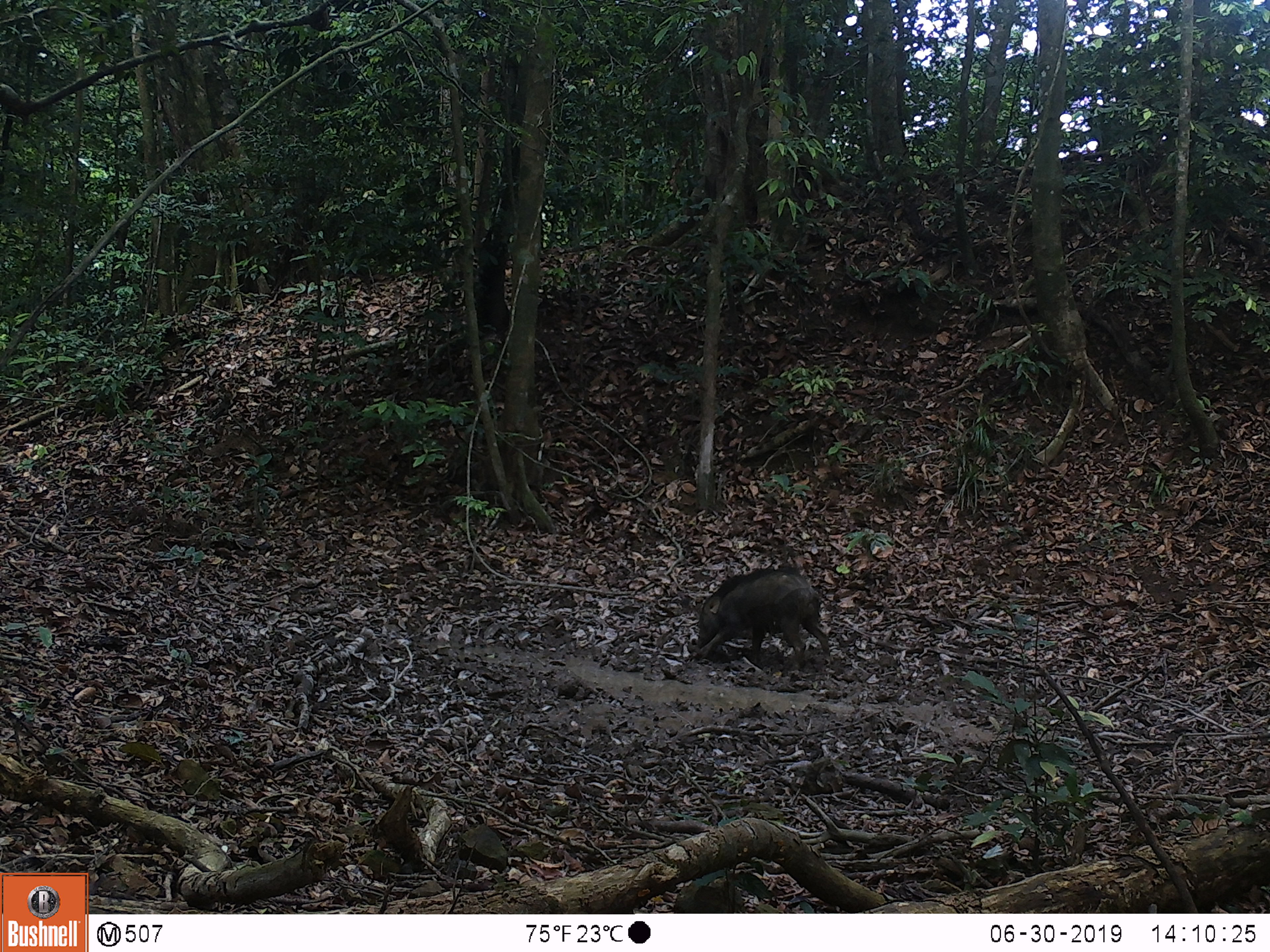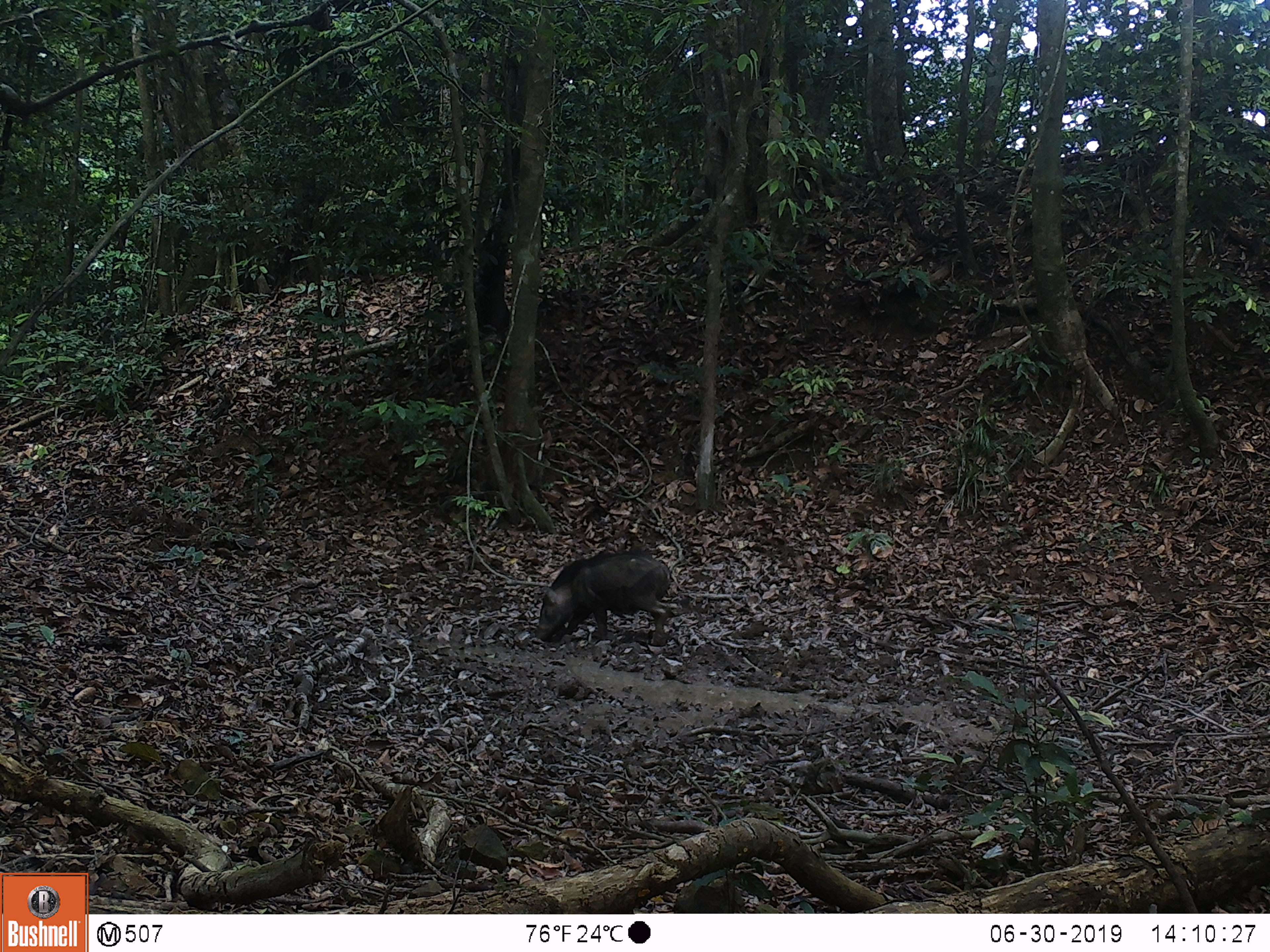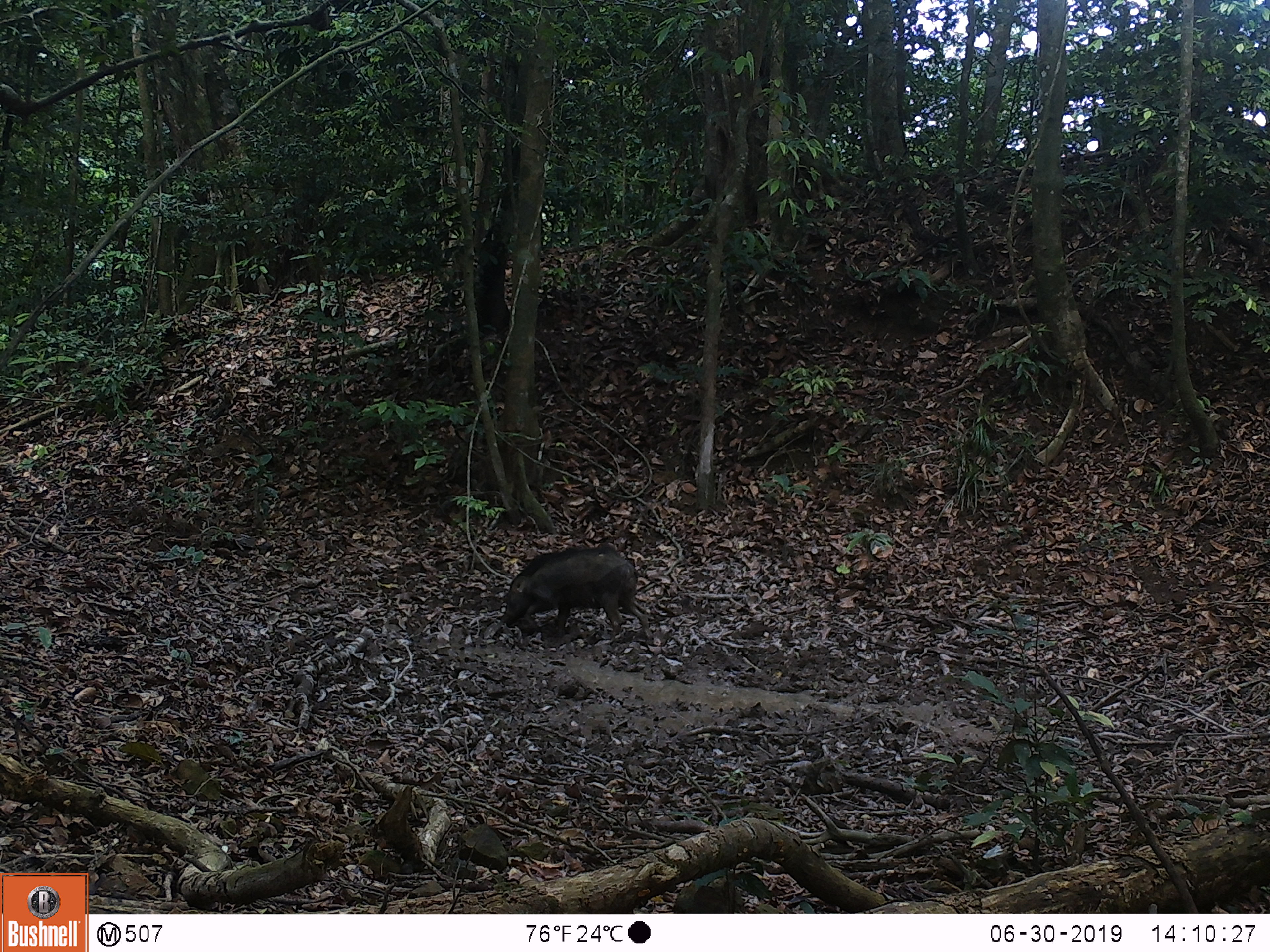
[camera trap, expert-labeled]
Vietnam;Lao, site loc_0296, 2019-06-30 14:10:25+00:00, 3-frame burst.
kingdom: Animalia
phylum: Chordata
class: Mammalia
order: Artiodactyla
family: Suidae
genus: Sus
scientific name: Sus scrofa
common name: eurasian wild pig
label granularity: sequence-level